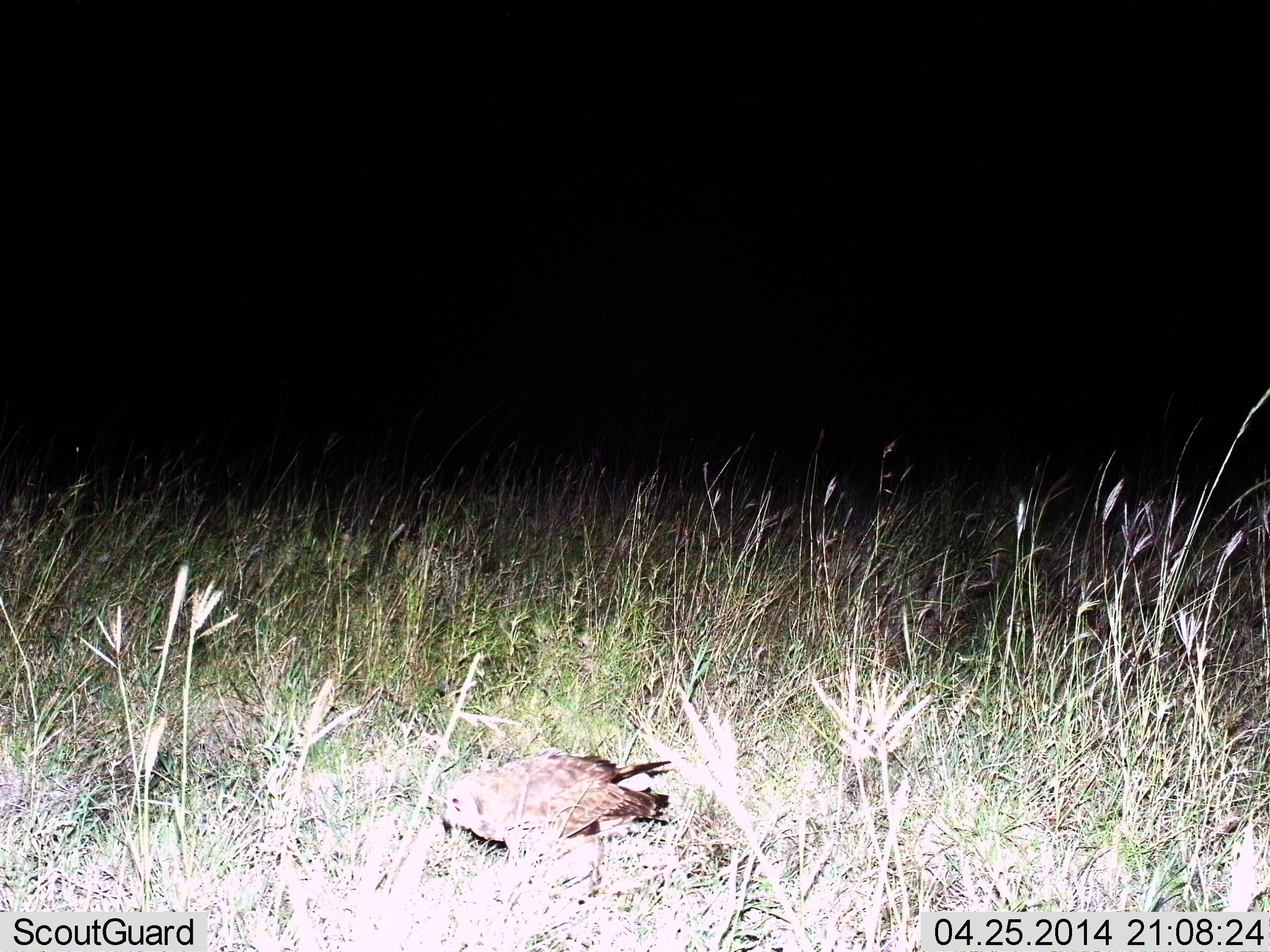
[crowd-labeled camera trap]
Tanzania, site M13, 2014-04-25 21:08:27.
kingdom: Animalia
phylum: Chordata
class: Aves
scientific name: Aves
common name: bird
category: otherbird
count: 1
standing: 66%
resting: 18%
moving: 3%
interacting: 0%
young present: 0%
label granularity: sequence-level